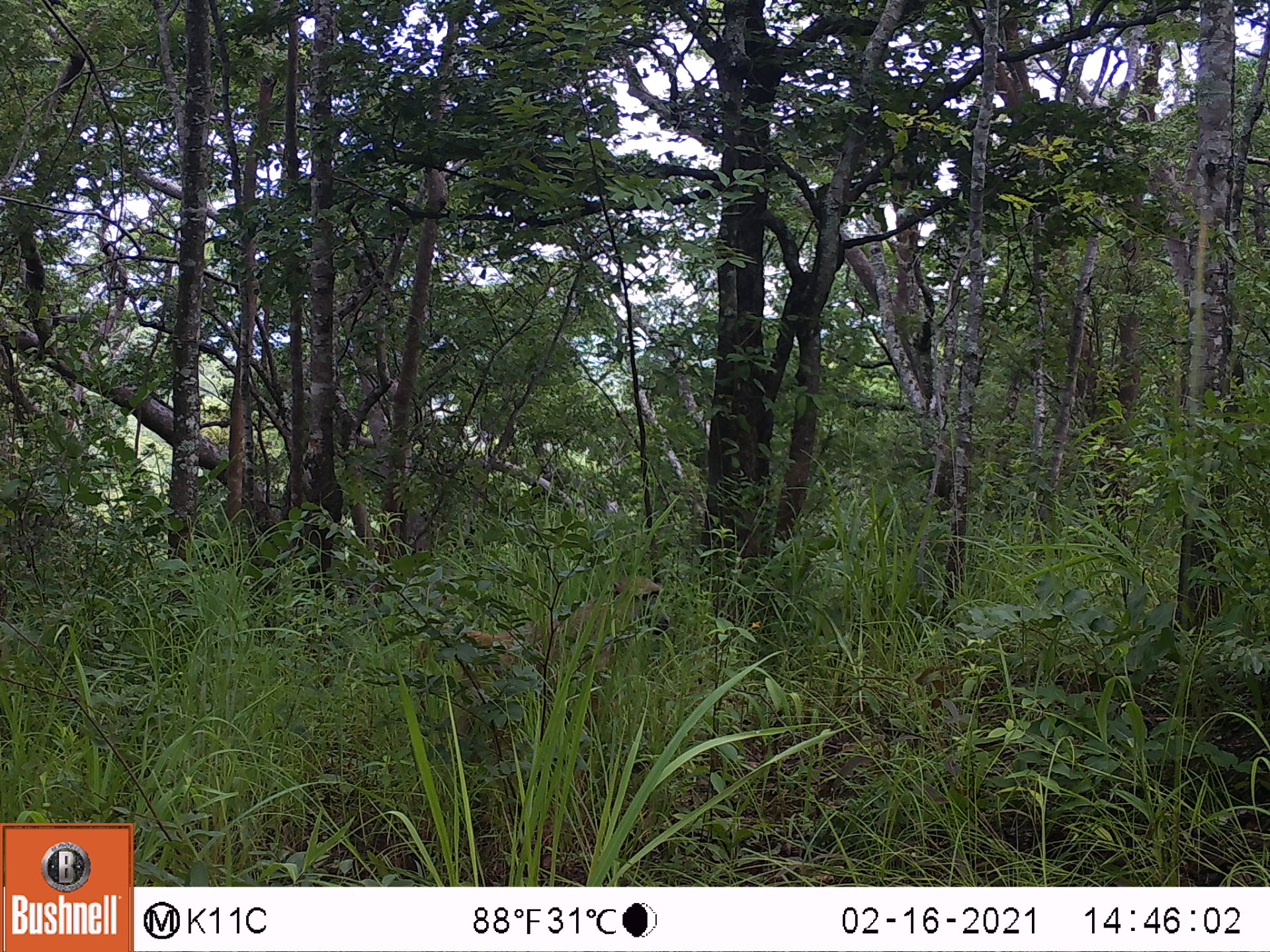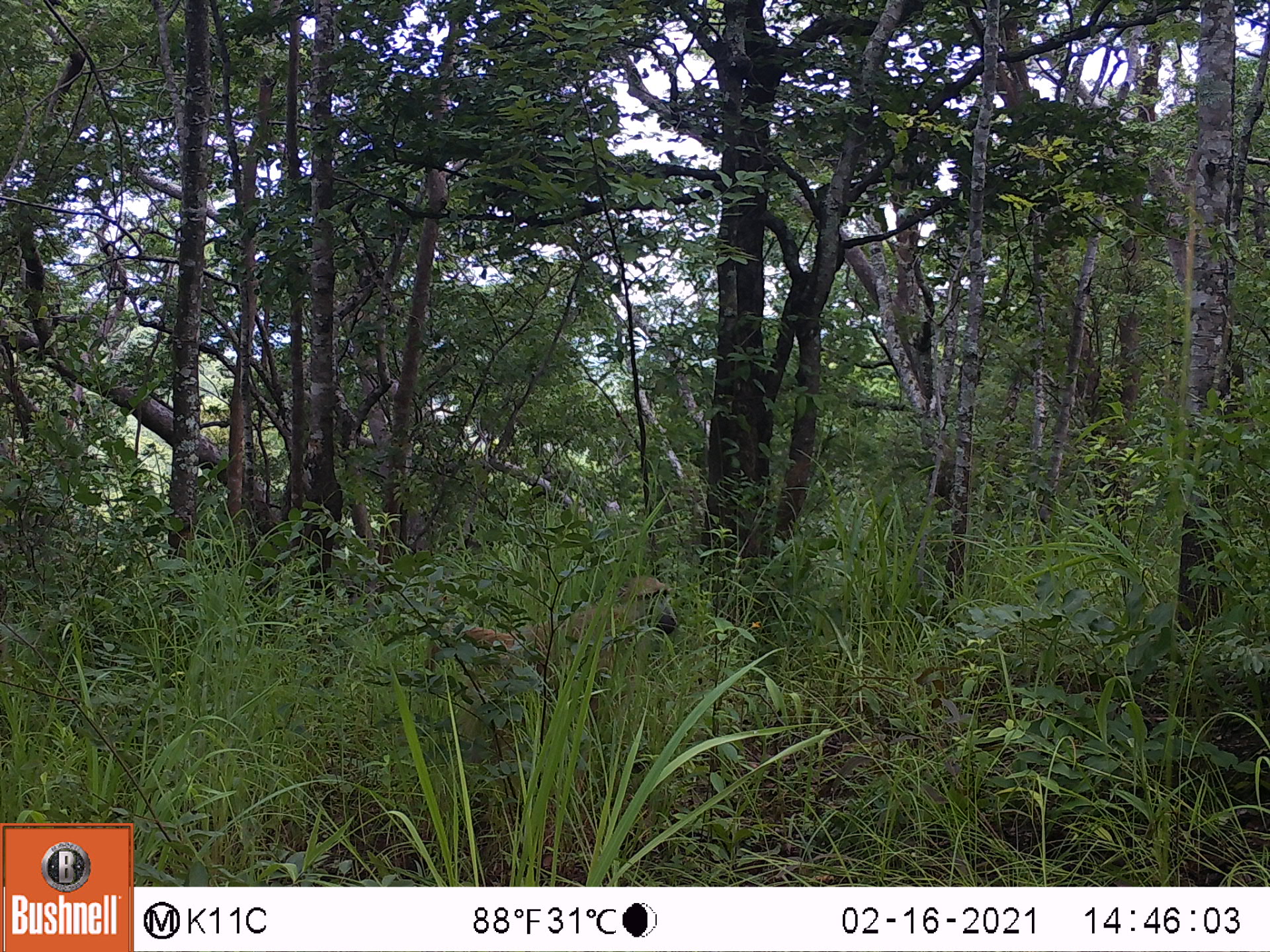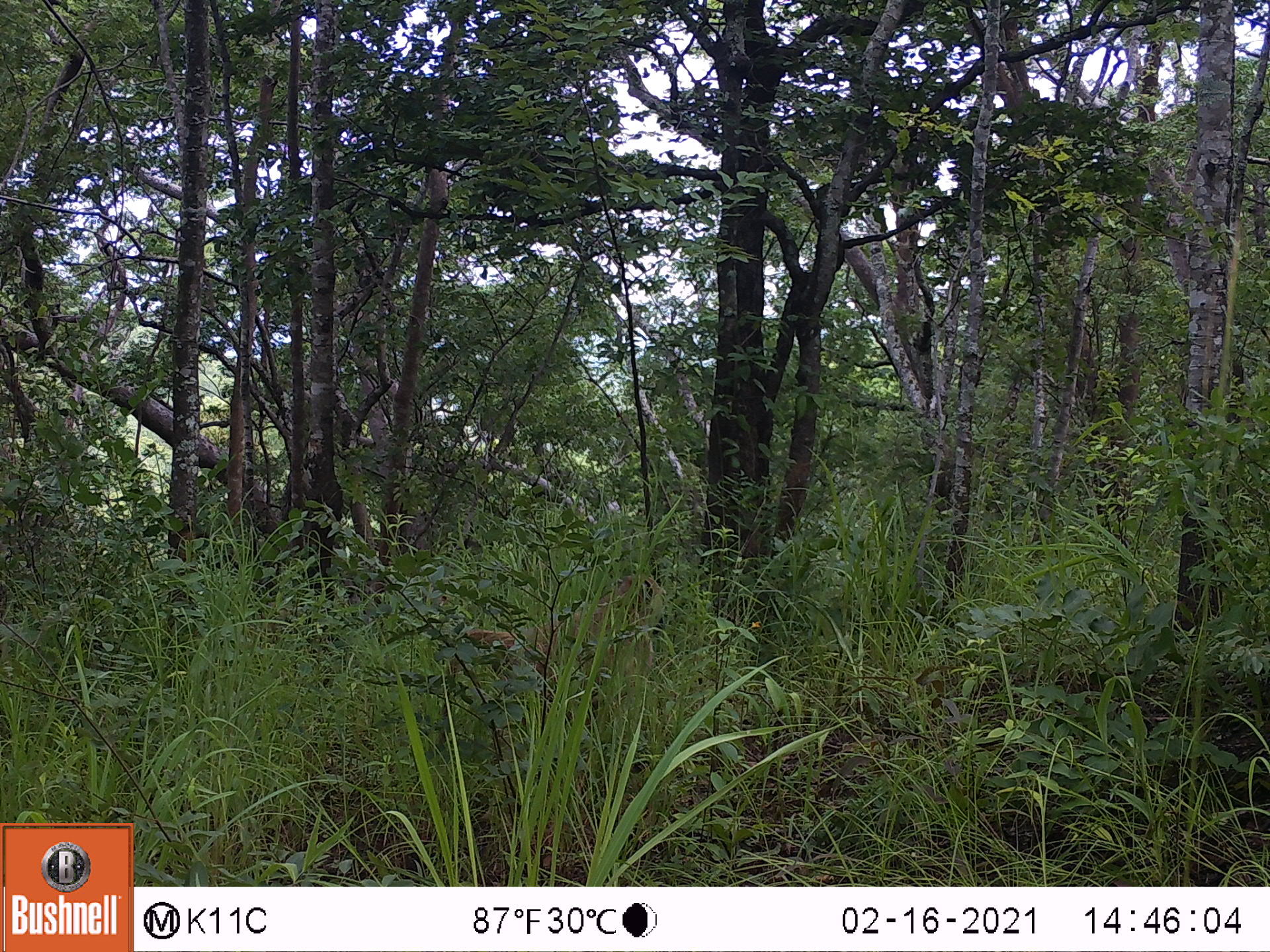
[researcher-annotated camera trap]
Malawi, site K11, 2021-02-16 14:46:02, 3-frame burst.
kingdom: Animalia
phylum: Chordata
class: Mammalia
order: Primates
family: Cercopithecidae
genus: Papio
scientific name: Papio cynocephalus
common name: yellow baboon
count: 1